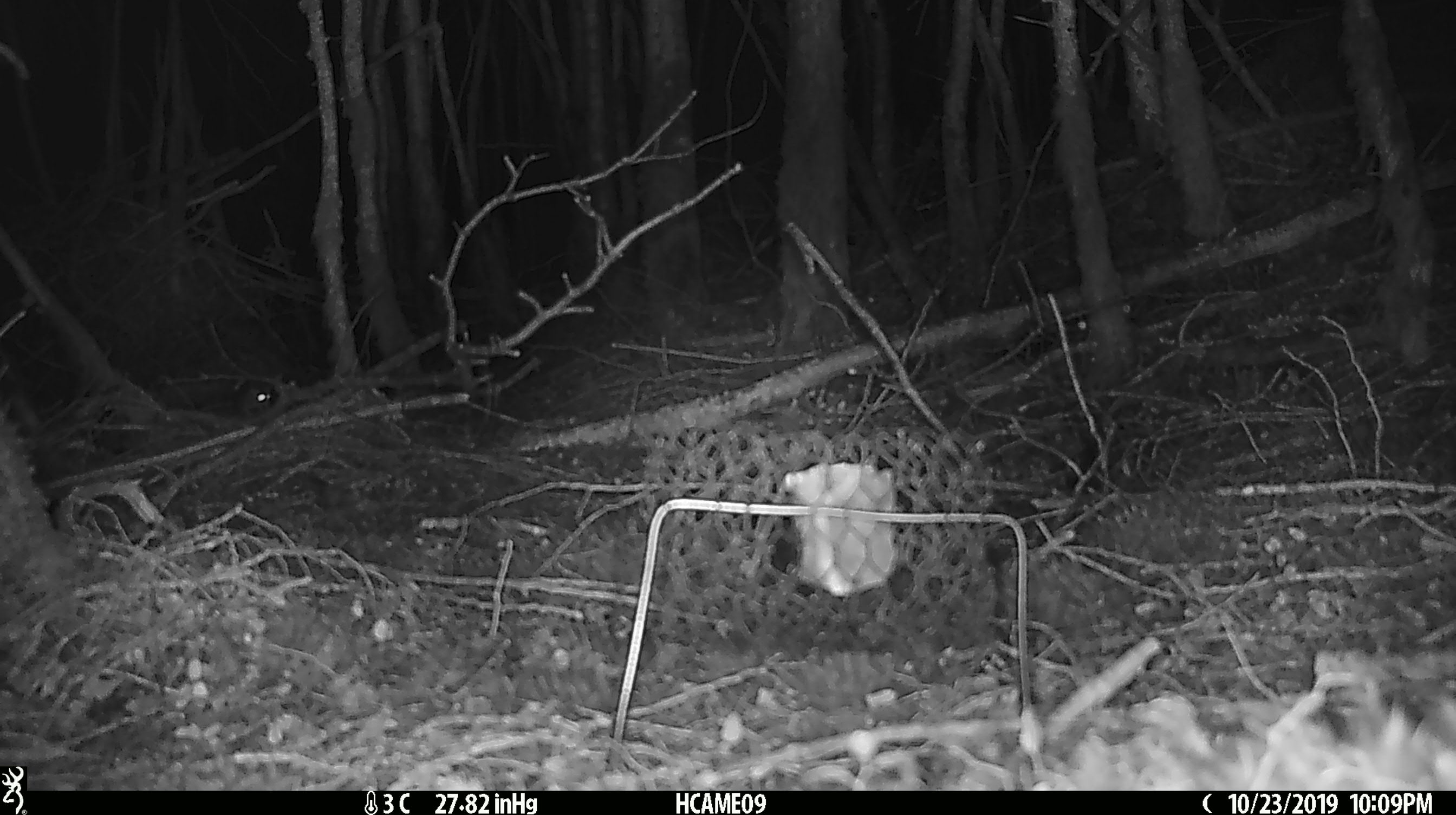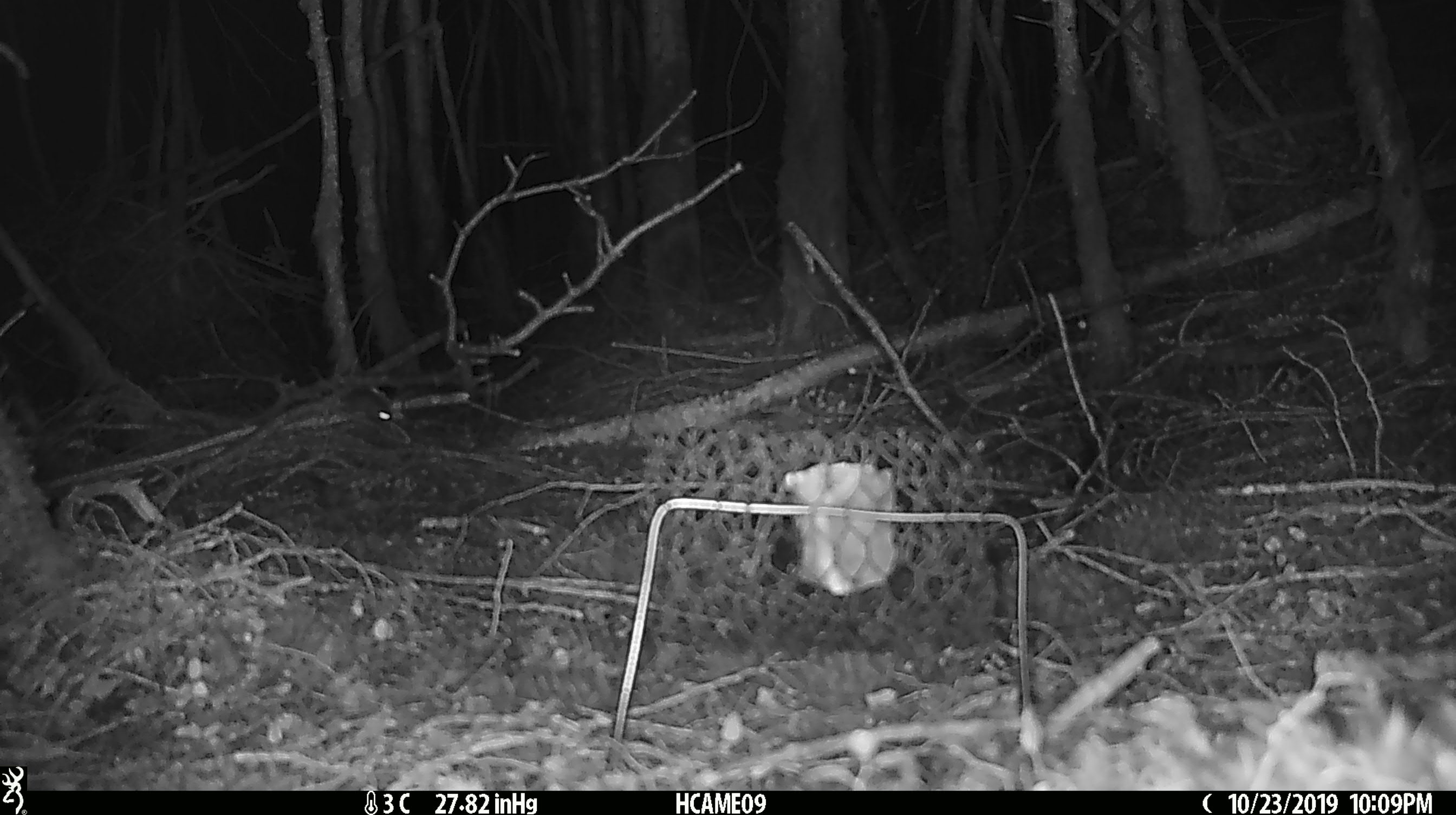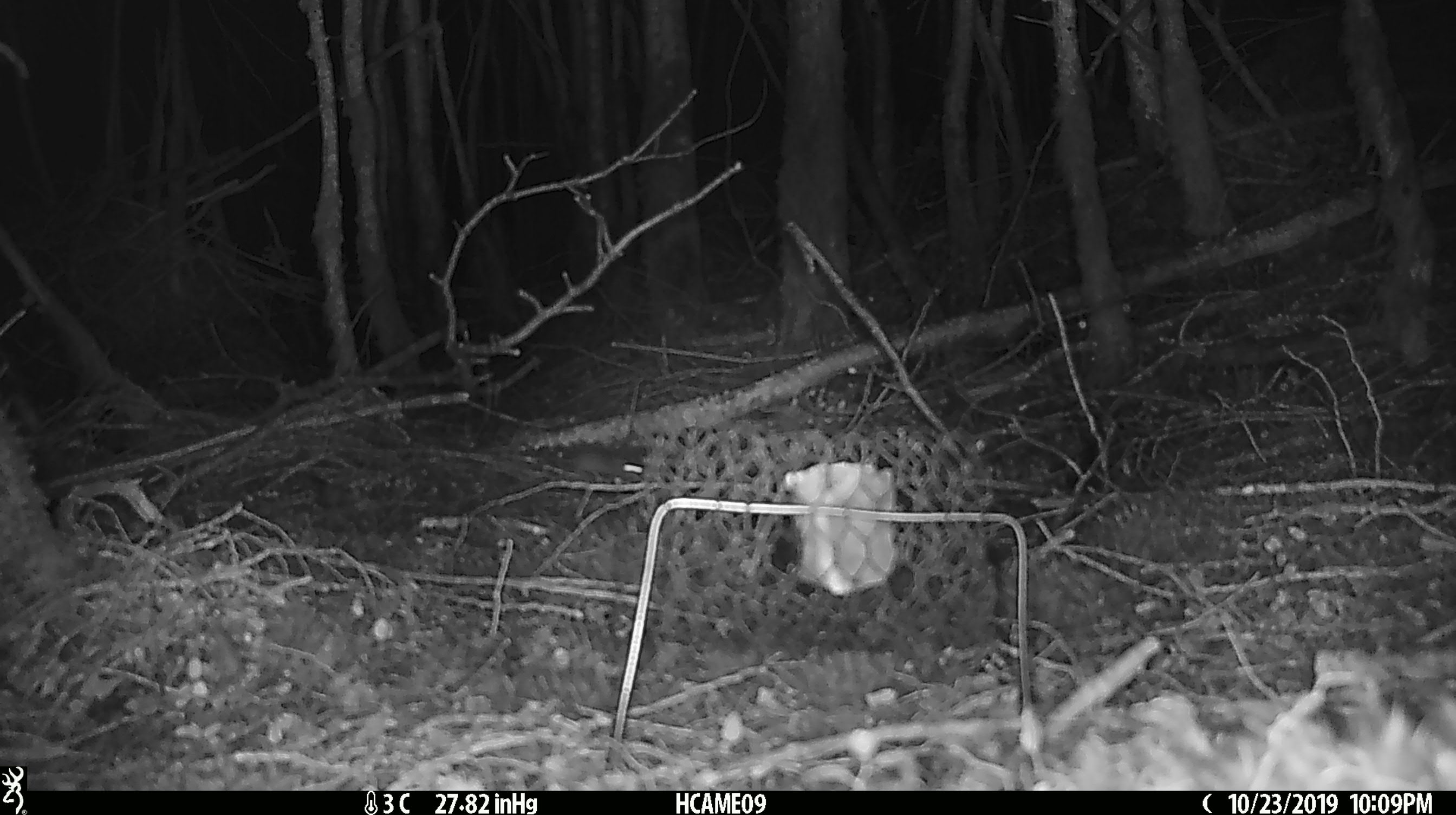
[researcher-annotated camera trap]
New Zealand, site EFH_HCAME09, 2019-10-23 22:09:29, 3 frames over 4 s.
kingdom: Animalia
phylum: Chordata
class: Mammalia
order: Rodentia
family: Muridae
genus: Mus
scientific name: Mus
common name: mouse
Mouse (Mus).